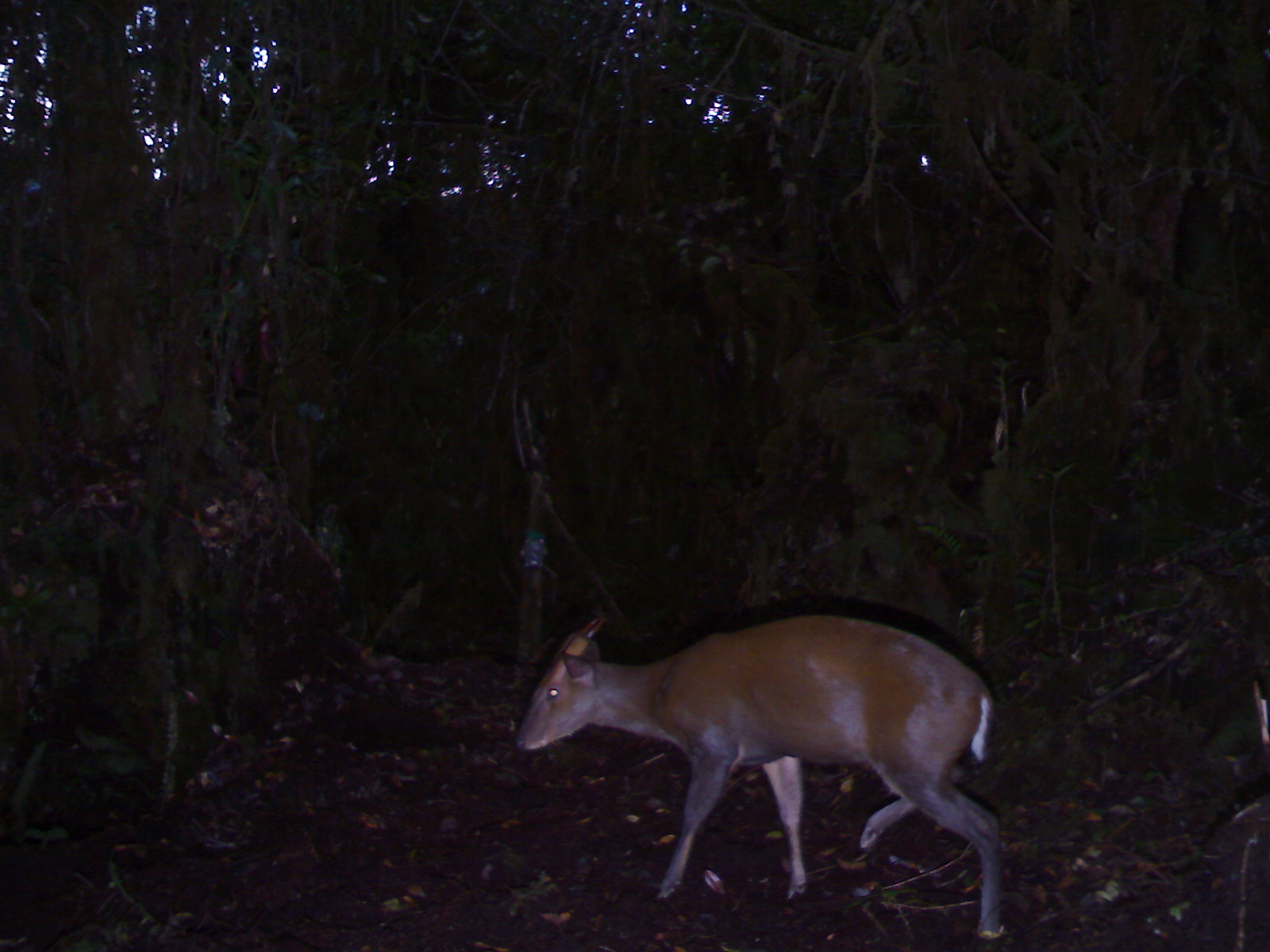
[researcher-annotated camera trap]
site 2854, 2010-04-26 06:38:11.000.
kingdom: Animalia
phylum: Chordata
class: Mammalia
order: Artiodactyla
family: Cervidae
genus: Muntiacus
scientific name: Muntiacus muntjak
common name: southern red muntjac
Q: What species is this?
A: Muntiacus muntjak (southern red muntjac).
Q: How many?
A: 1.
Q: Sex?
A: Male.